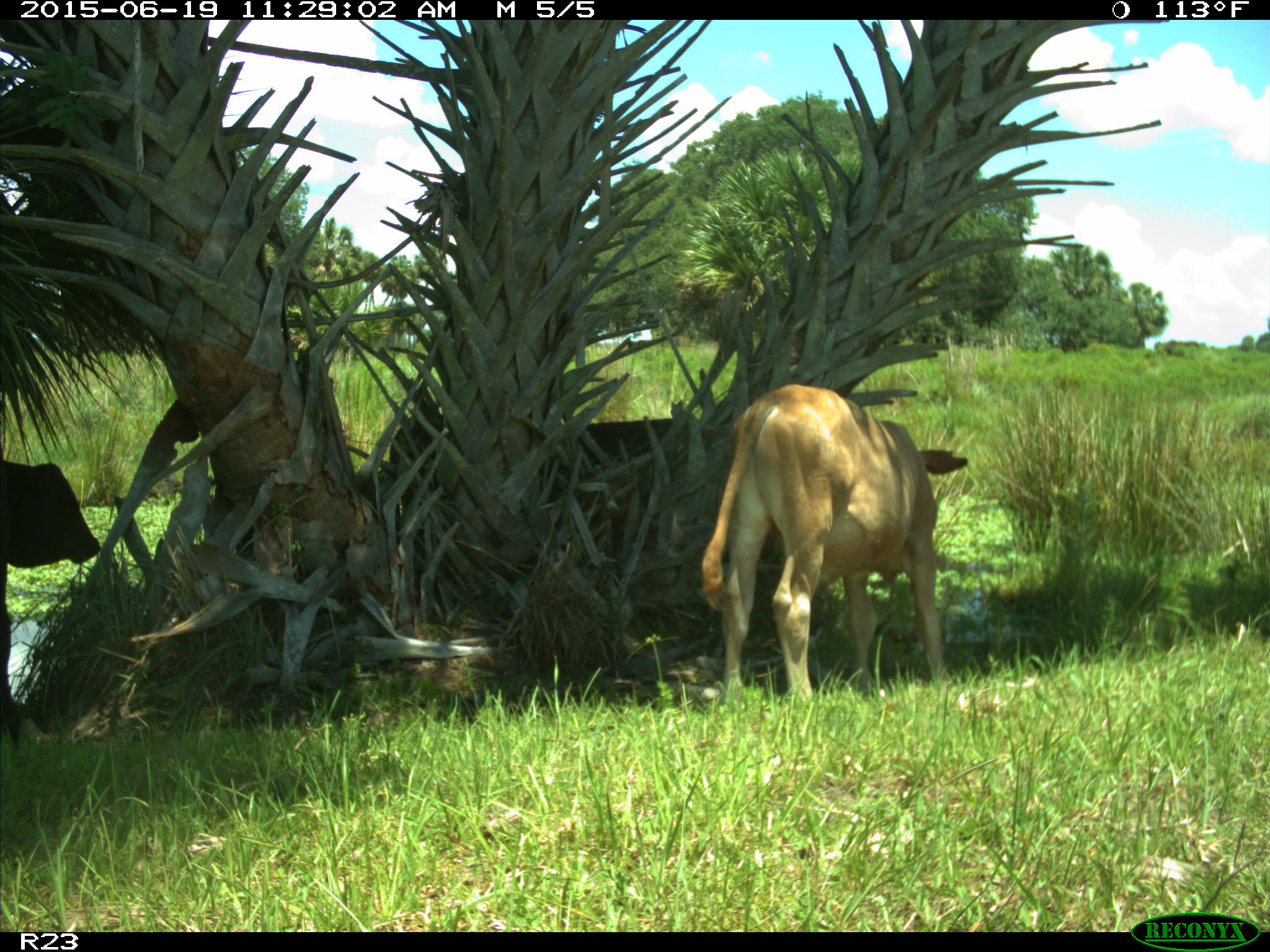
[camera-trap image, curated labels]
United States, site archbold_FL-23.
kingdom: Animalia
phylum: Chordata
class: Mammalia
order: Artiodactyla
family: Bovidae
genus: Bos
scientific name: Bos taurus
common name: domestic cow